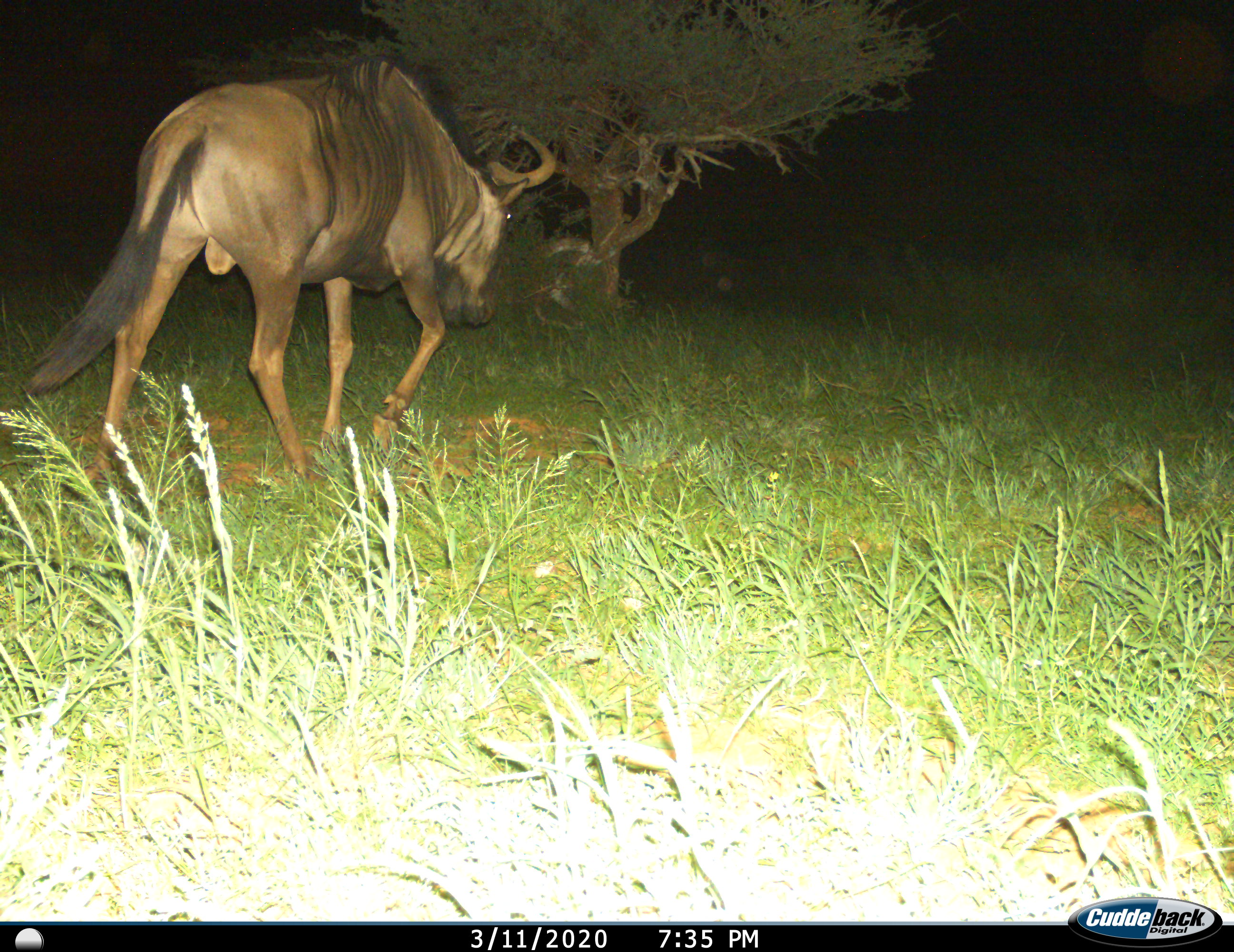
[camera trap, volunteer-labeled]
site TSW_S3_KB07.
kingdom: Animalia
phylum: Chordata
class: Mammalia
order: Artiodactyla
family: Bovidae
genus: Connochaetes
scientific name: Connochaetes taurinus taurinus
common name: blue wildebeest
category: wildebeestblue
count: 1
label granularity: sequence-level